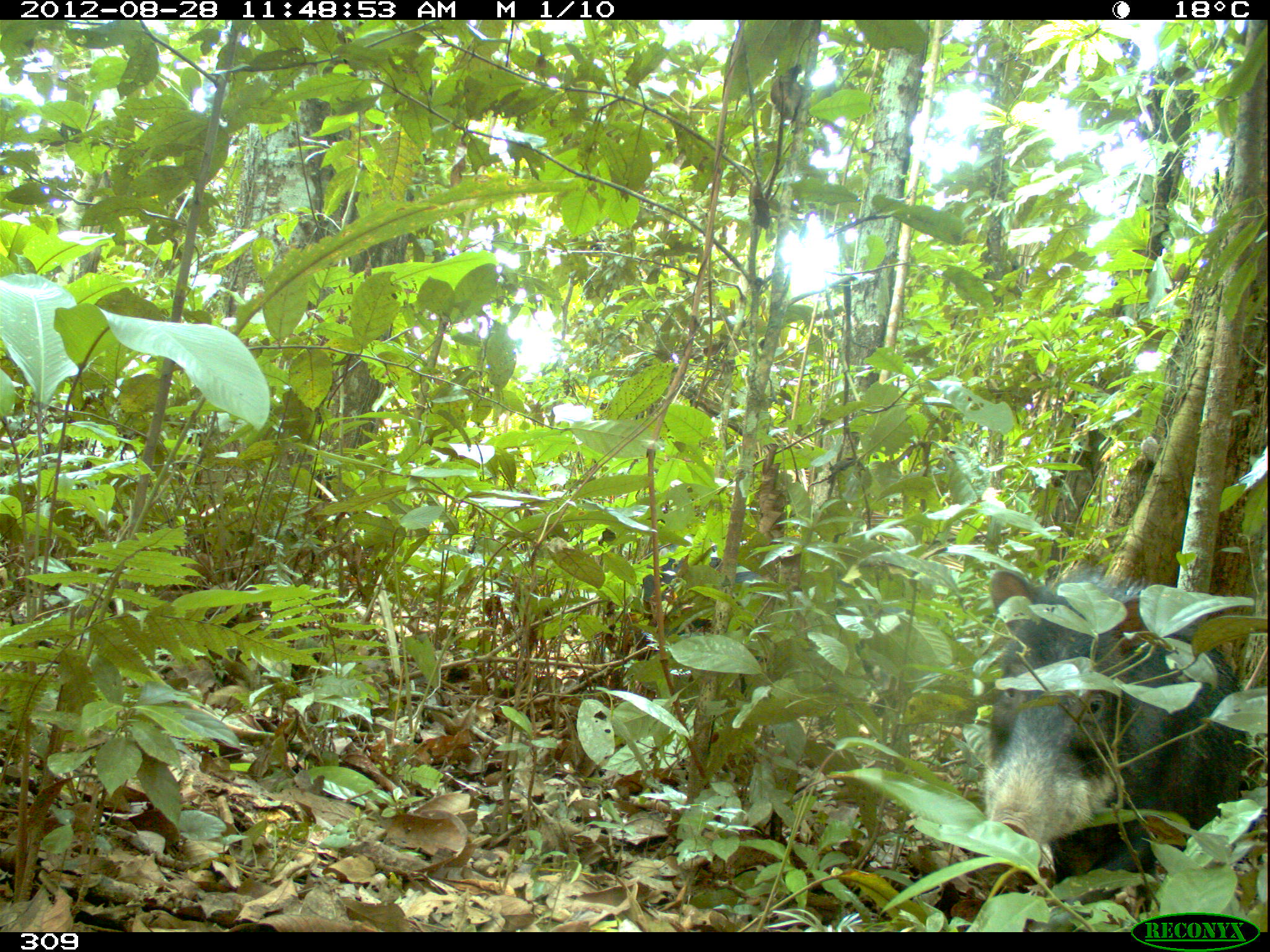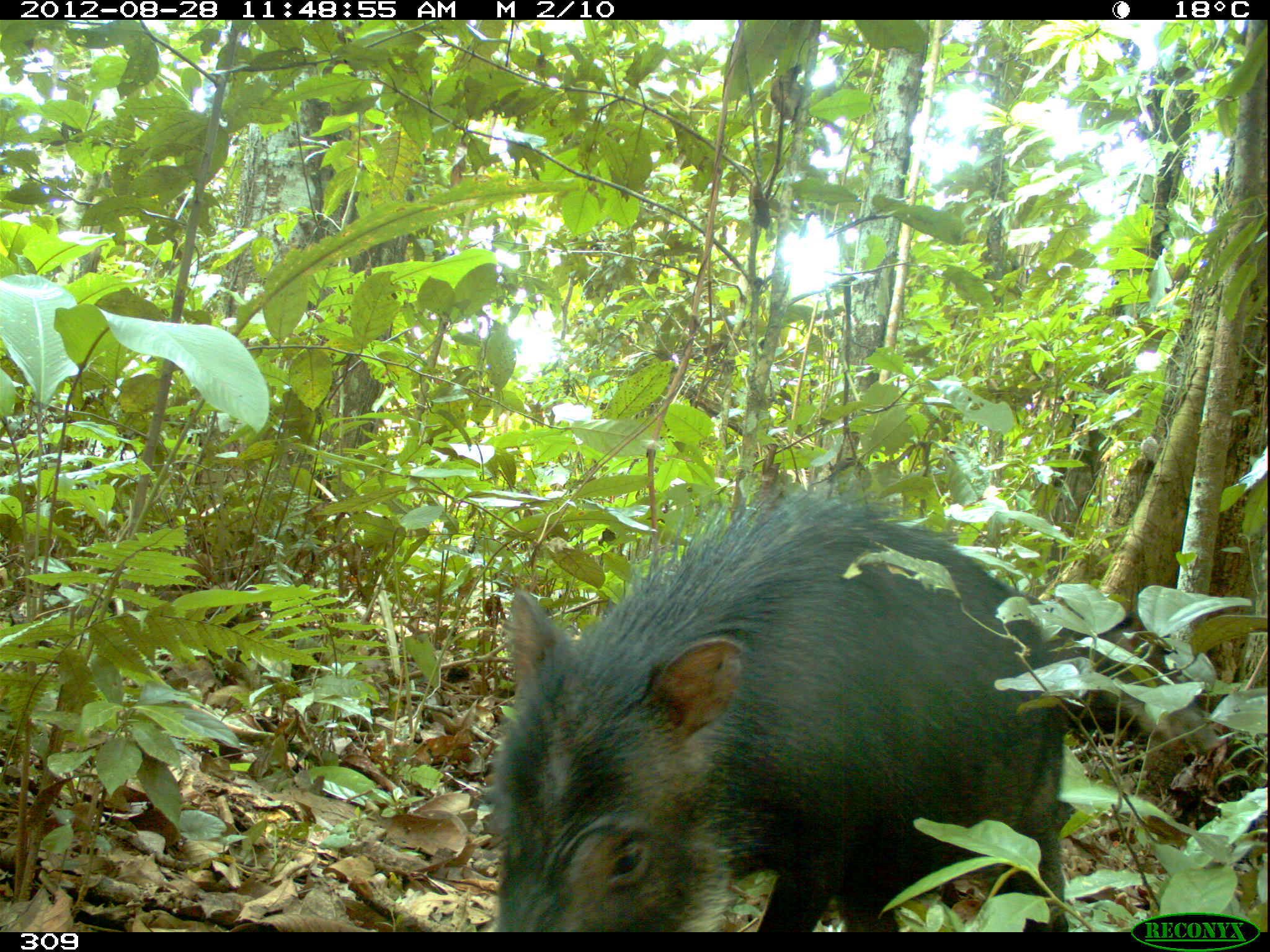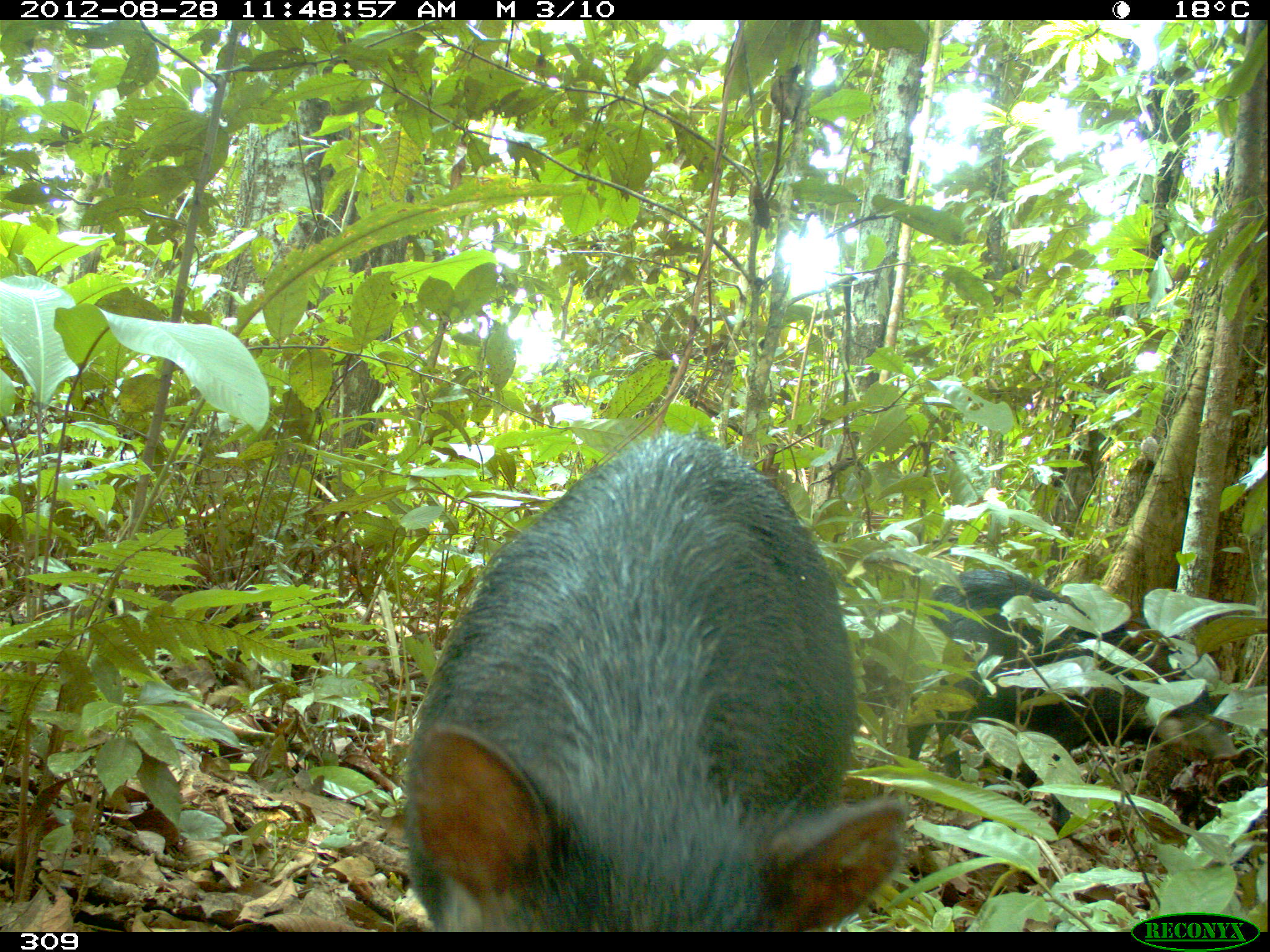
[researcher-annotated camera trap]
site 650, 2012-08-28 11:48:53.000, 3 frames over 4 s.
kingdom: Animalia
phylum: Chordata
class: Mammalia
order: Artiodactyla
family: Tayassuidae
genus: Tayassu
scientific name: Tayassu pecari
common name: white-lipped peccary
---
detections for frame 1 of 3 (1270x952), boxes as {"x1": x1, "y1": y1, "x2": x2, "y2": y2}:
tayassu pecari: {"x1": 983, "y1": 567, "x2": 1249, "y2": 932}; {"x1": 632, "y1": 534, "x2": 906, "y2": 718}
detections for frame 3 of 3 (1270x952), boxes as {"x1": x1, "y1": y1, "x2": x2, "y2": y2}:
tayassu pecari: {"x1": 404, "y1": 429, "x2": 911, "y2": 932}; {"x1": 916, "y1": 566, "x2": 1242, "y2": 829}